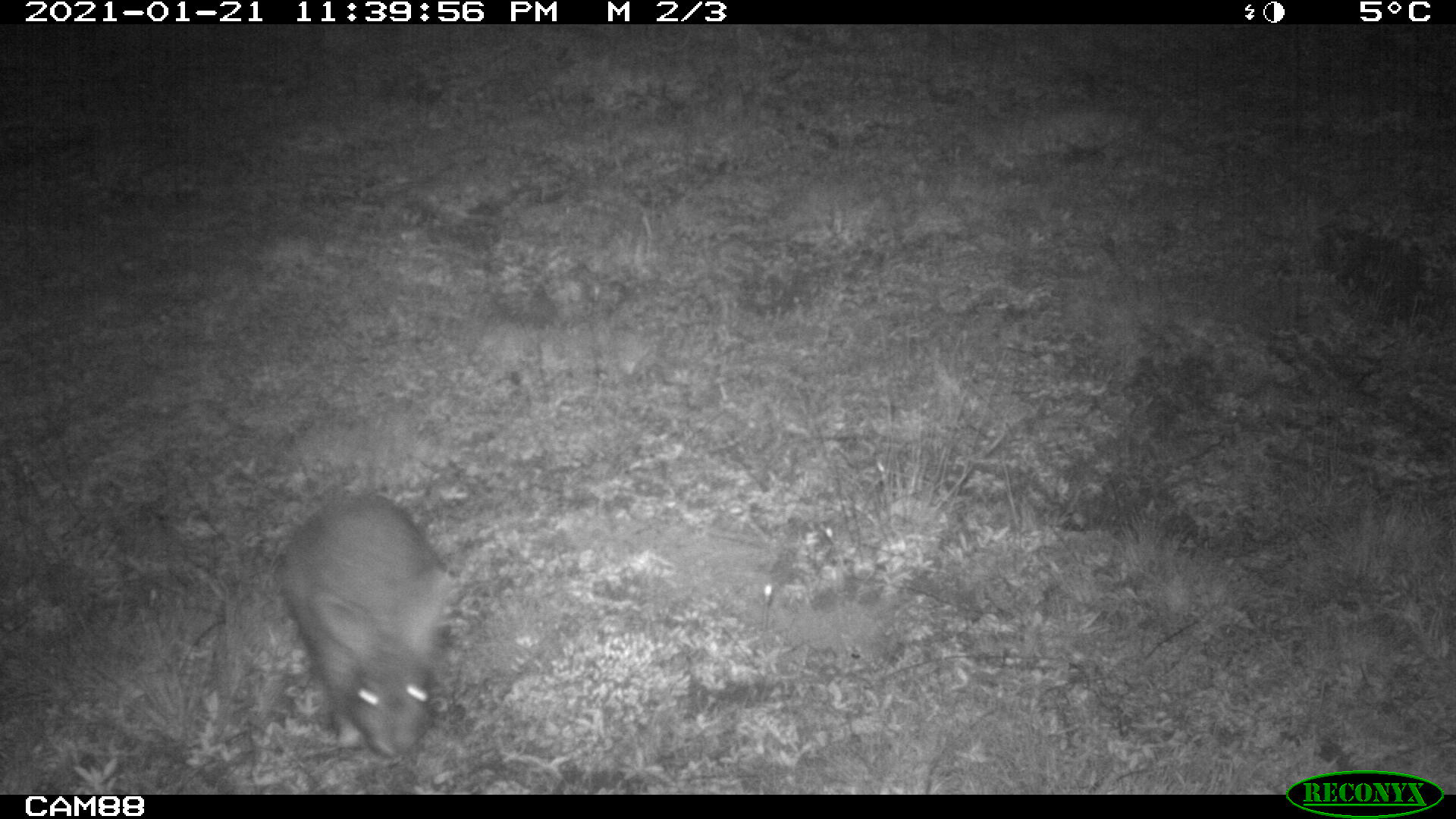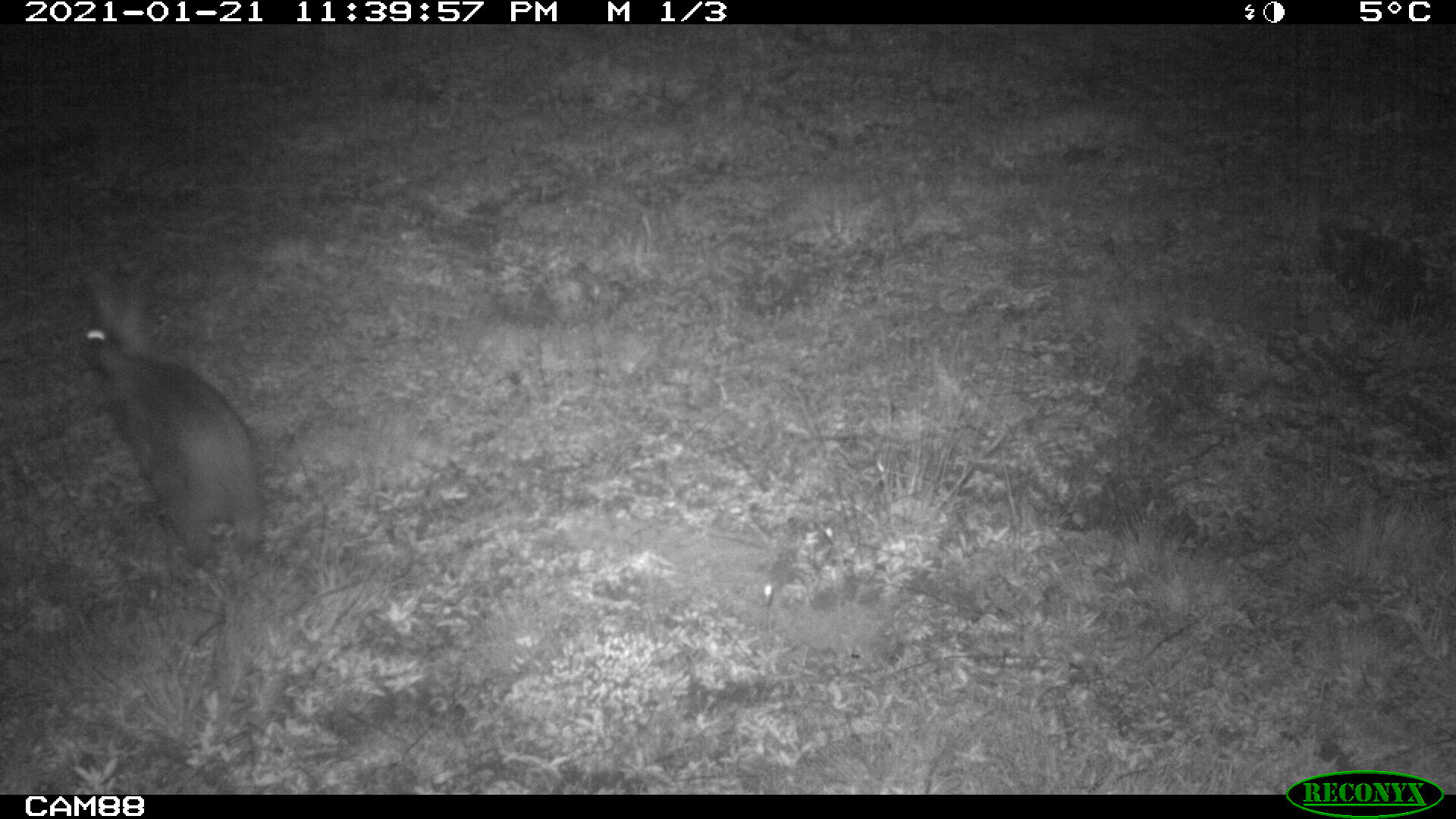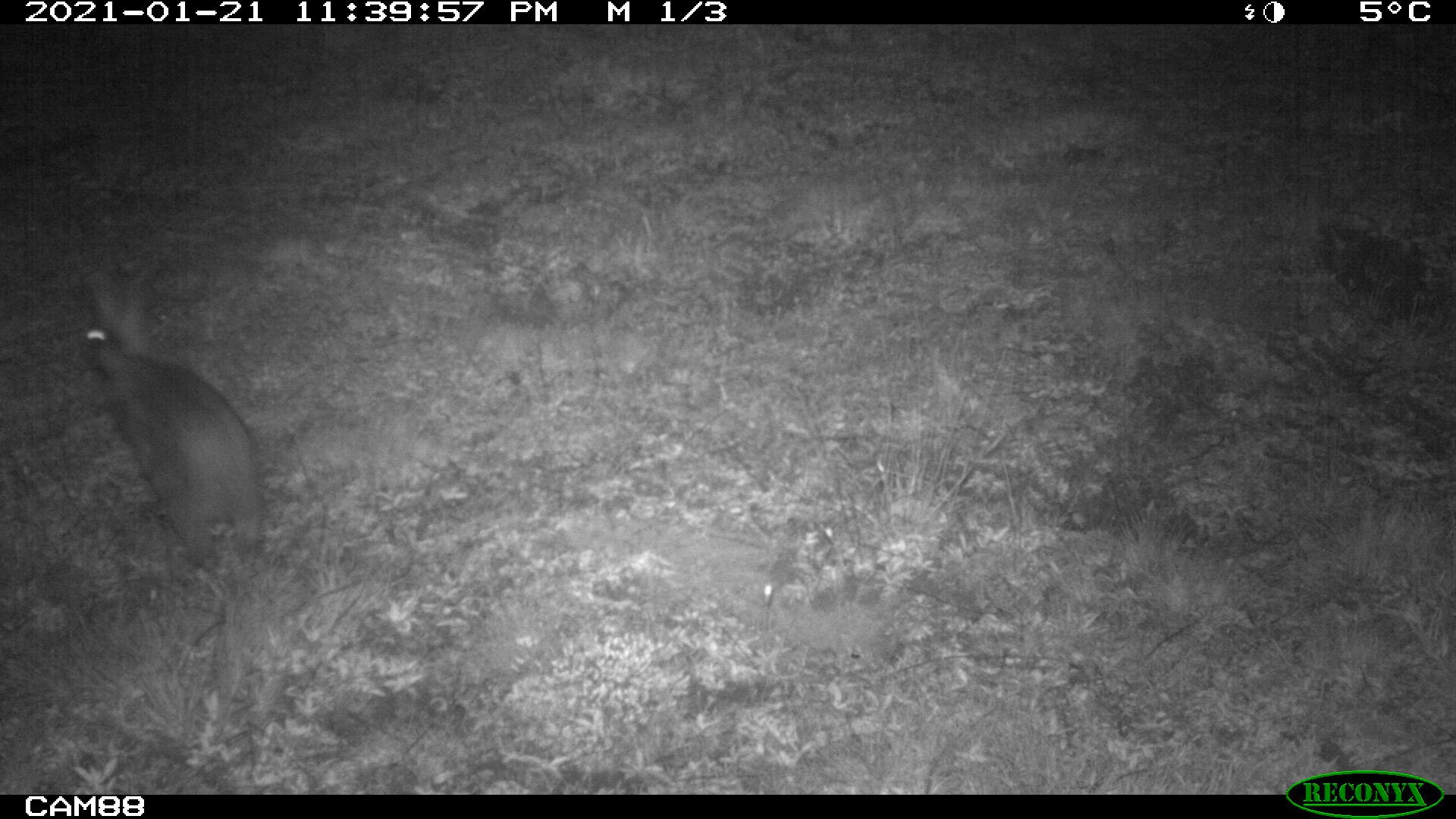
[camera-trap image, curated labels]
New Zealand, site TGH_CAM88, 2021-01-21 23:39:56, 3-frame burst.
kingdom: Animalia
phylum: Chordata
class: Mammalia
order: Lagomorpha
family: Leporidae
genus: Oryctolagus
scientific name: Oryctolagus cuniculus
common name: european rabbit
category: rabbit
Rabbit (european rabbit) (Oryctolagus cuniculus).